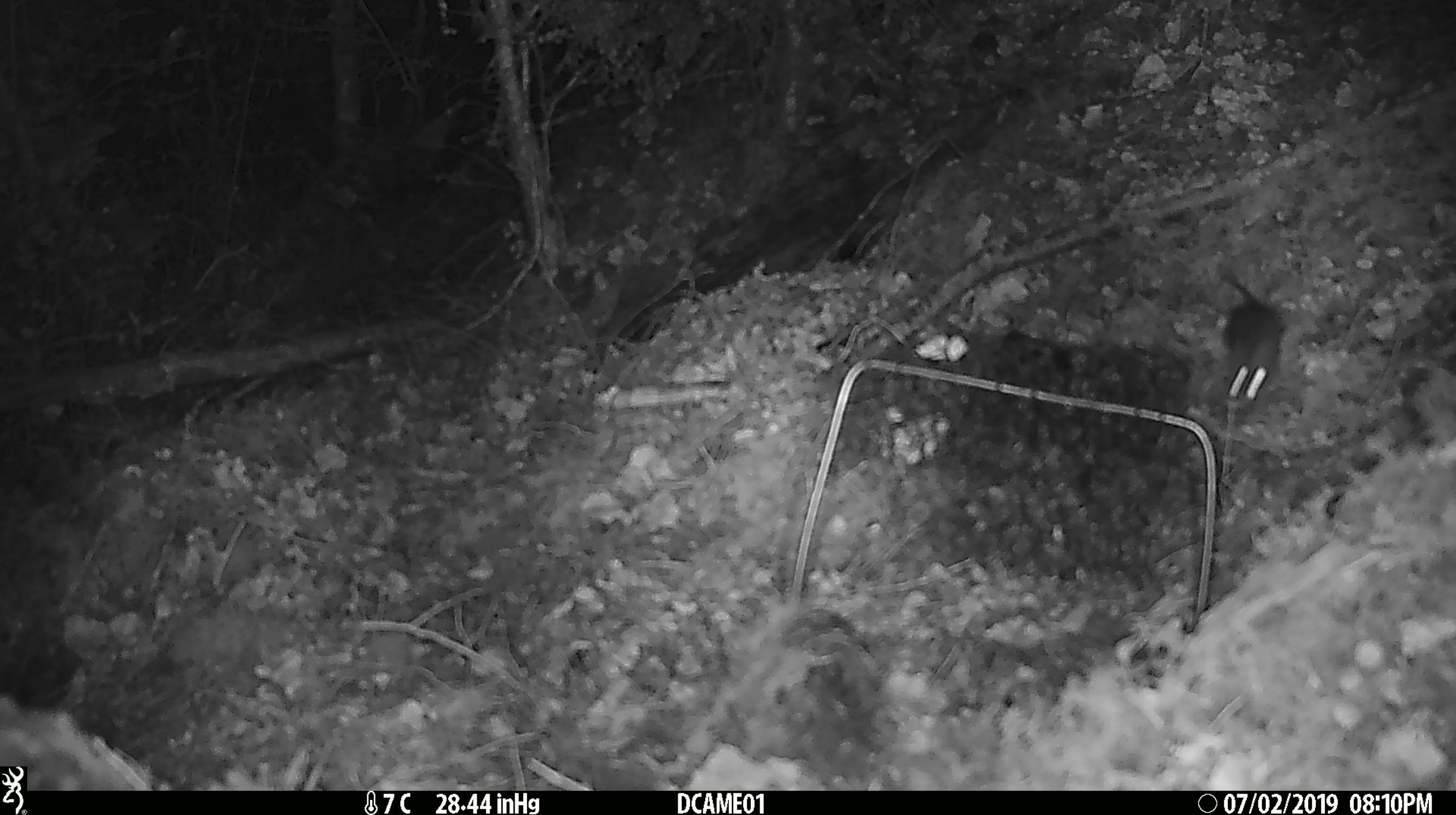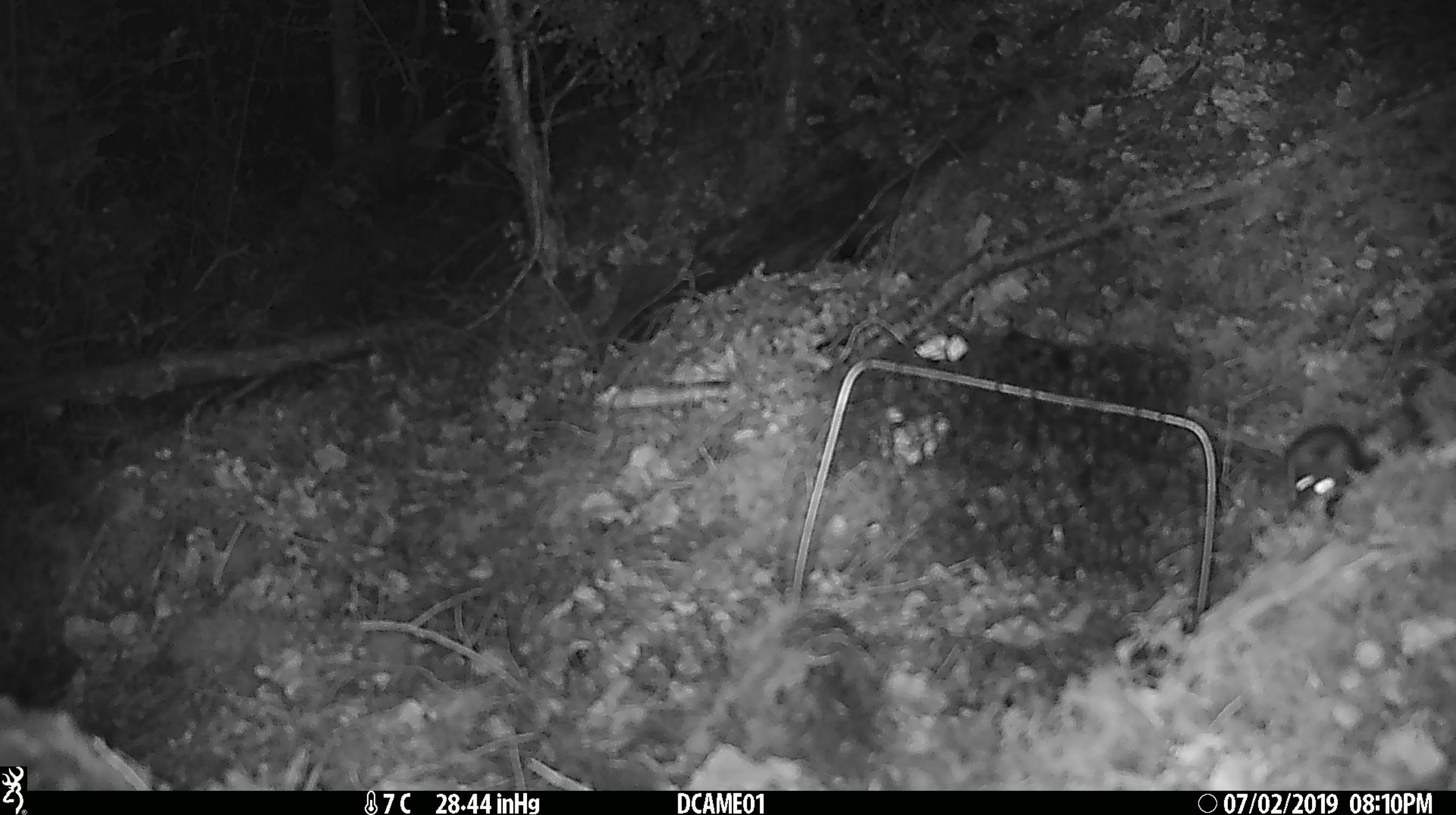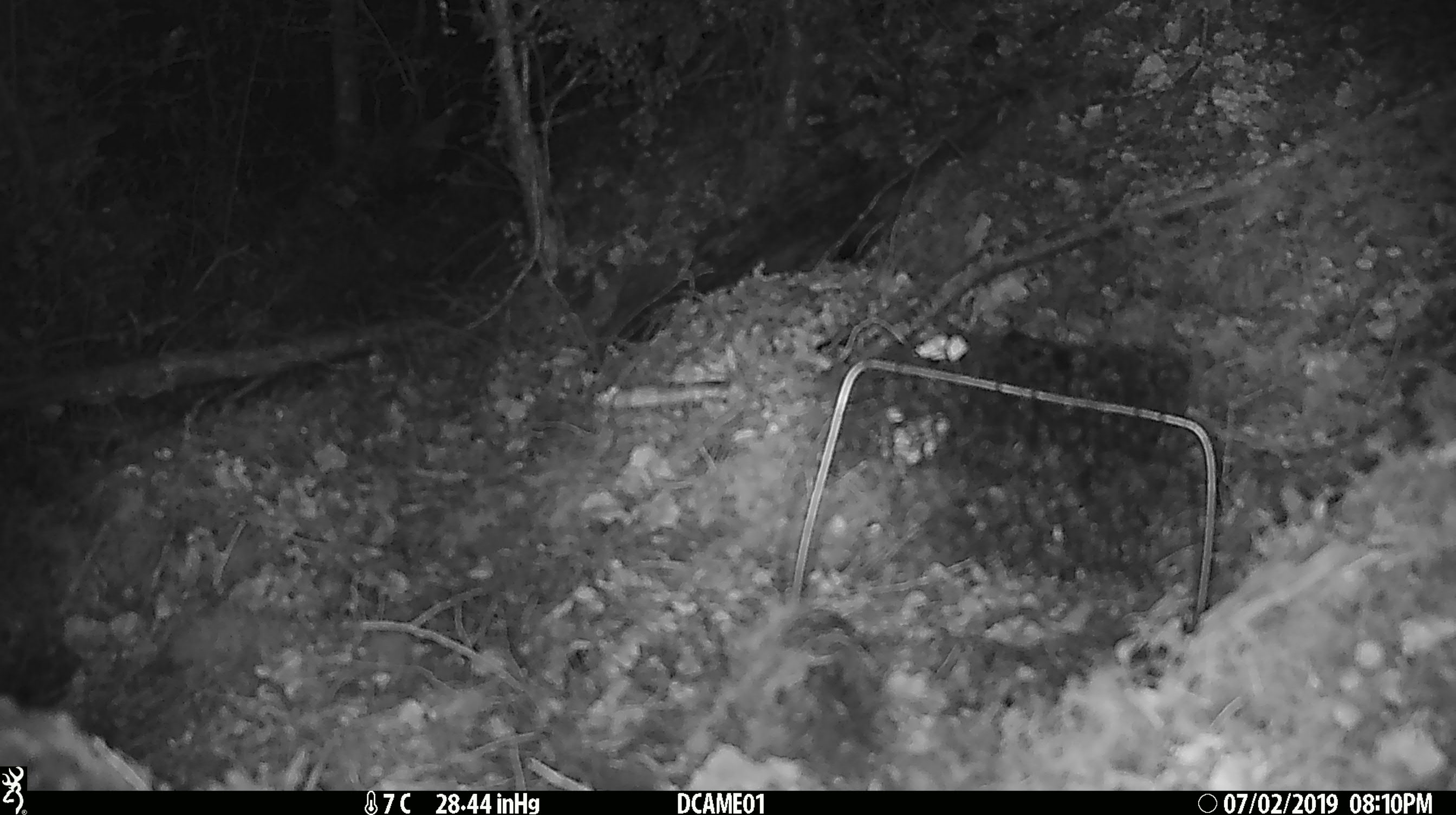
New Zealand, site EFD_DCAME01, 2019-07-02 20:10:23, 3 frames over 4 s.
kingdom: Animalia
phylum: Chordata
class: Mammalia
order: Rodentia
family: Muridae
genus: Mus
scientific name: Mus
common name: mouse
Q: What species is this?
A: Mouse (Mus).